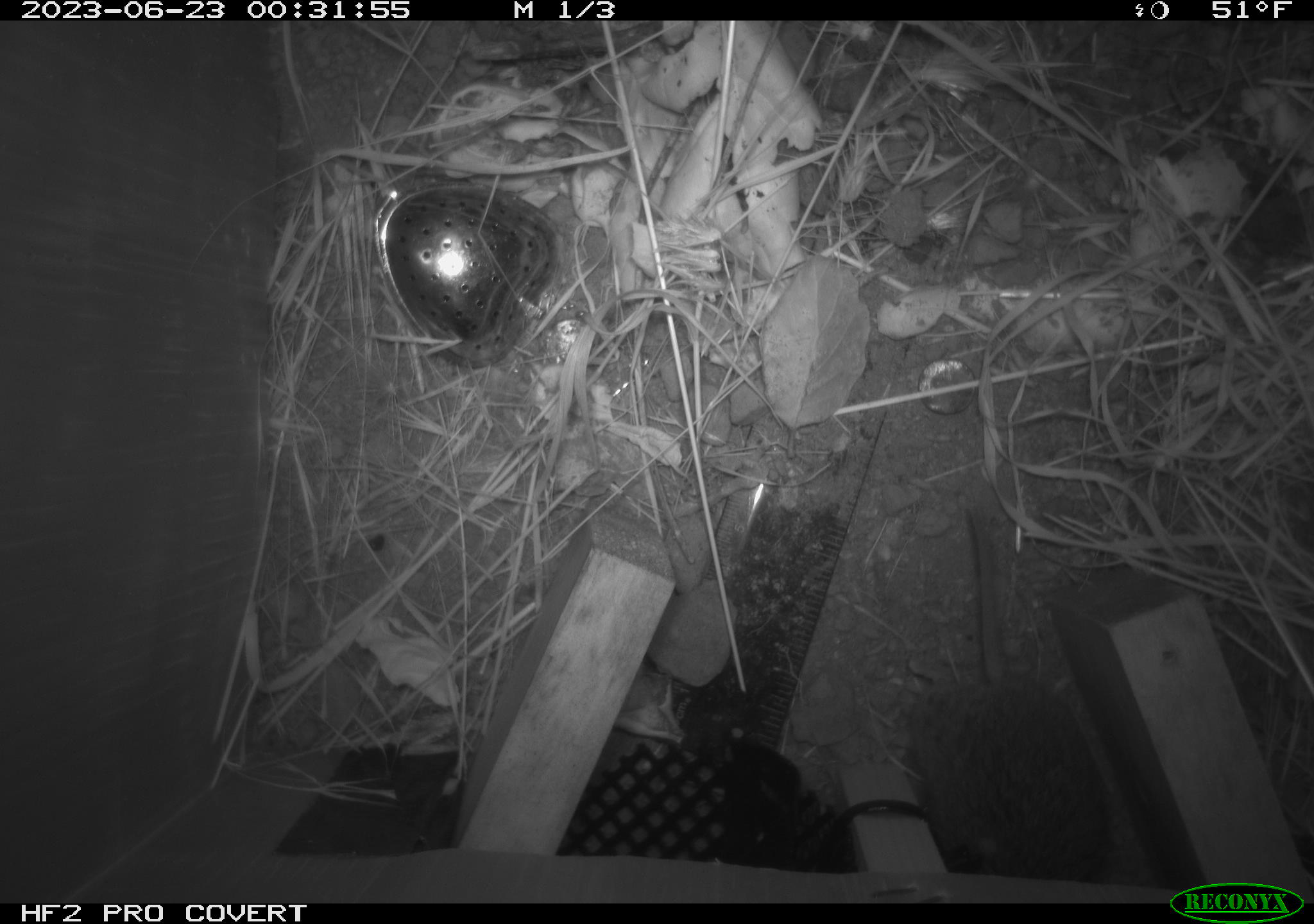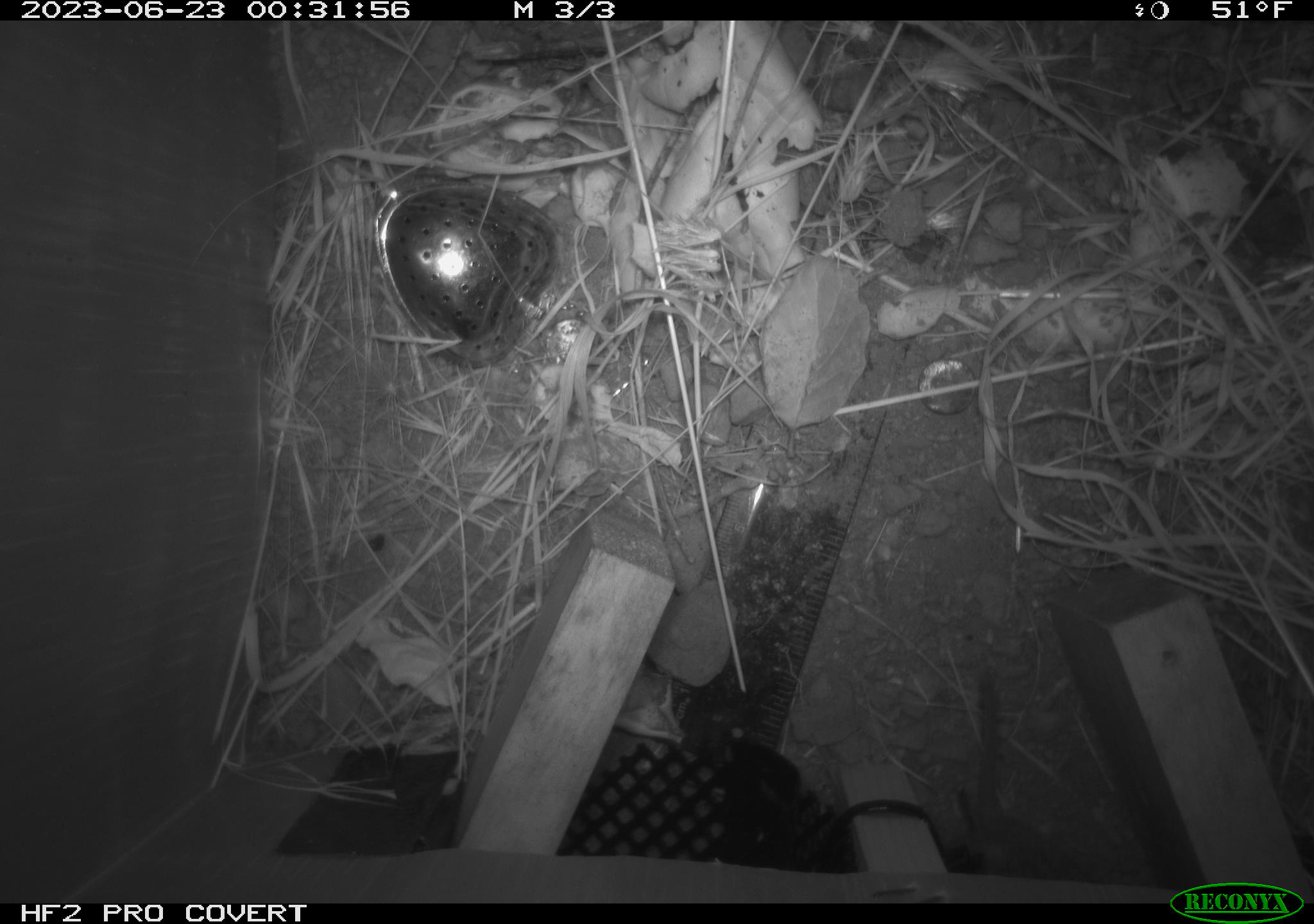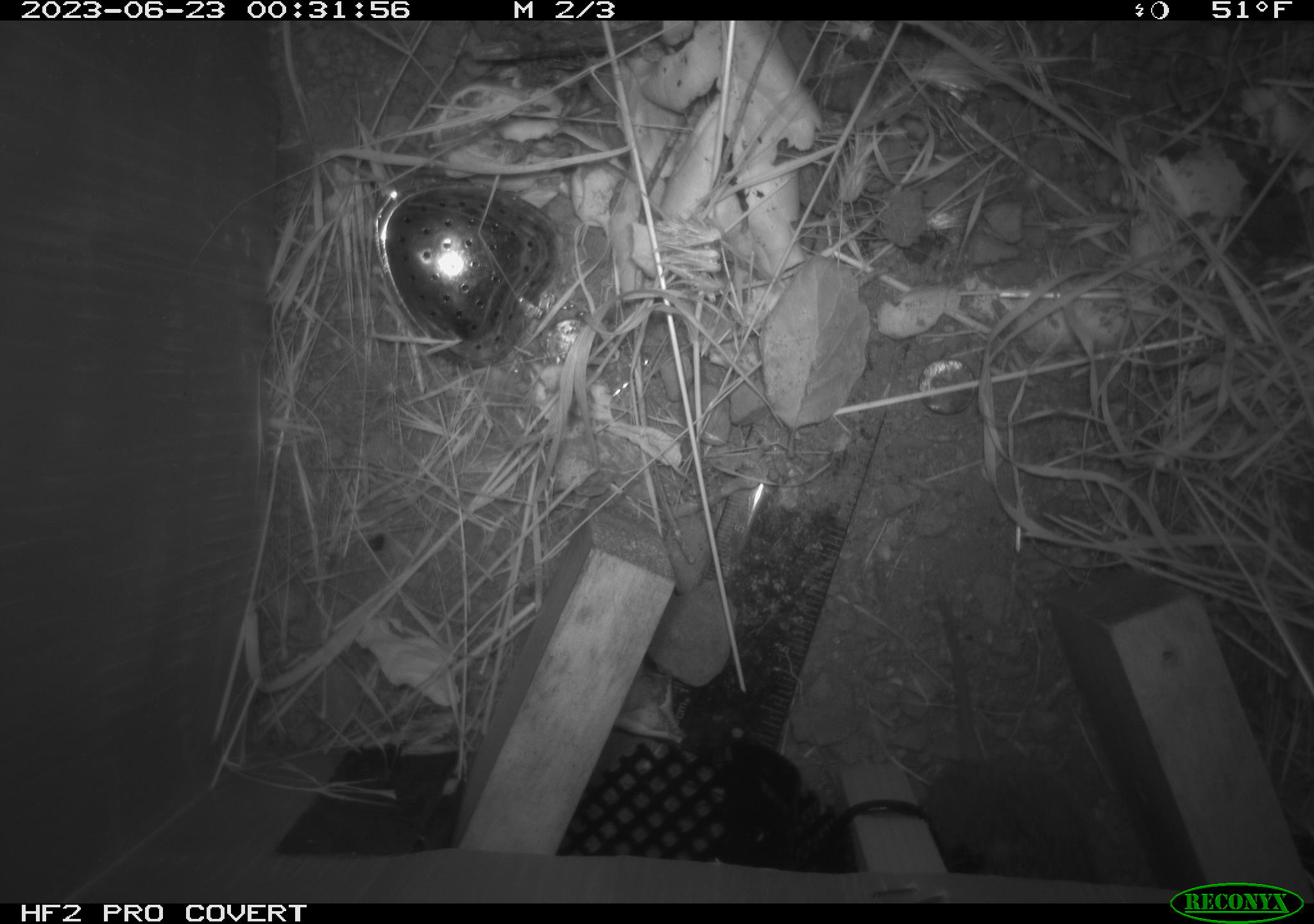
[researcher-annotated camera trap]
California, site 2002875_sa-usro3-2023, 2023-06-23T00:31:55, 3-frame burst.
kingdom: Animalia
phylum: Chordata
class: Mammalia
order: Rodentia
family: Cricetidae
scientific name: Arvicolinae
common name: voles, lemmings, and muskrats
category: arvicolinae subfamily